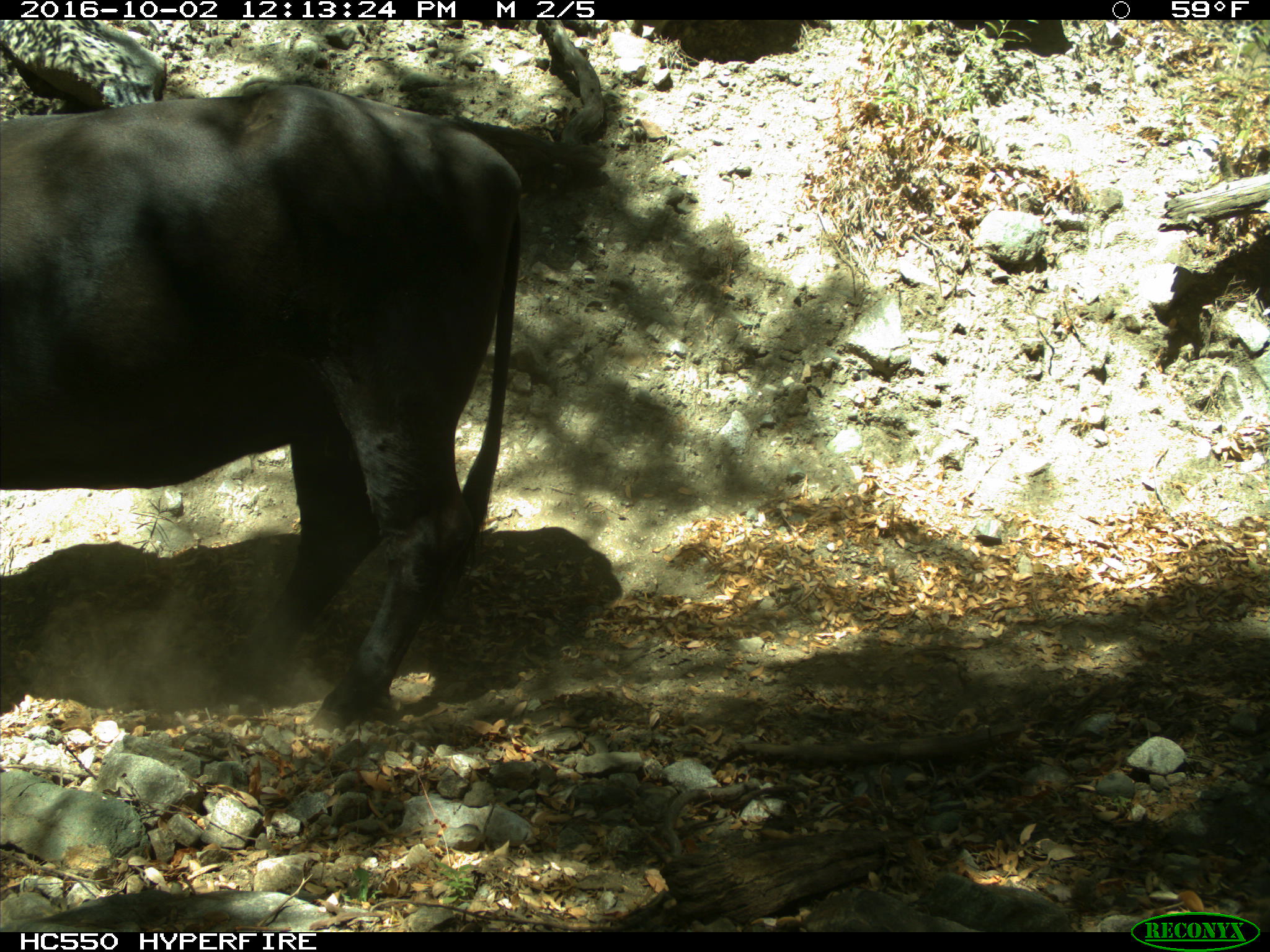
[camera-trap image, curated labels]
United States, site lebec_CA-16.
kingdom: Animalia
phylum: Chordata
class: Mammalia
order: Artiodactyla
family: Bovidae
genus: Bos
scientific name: Bos taurus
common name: domestic cow